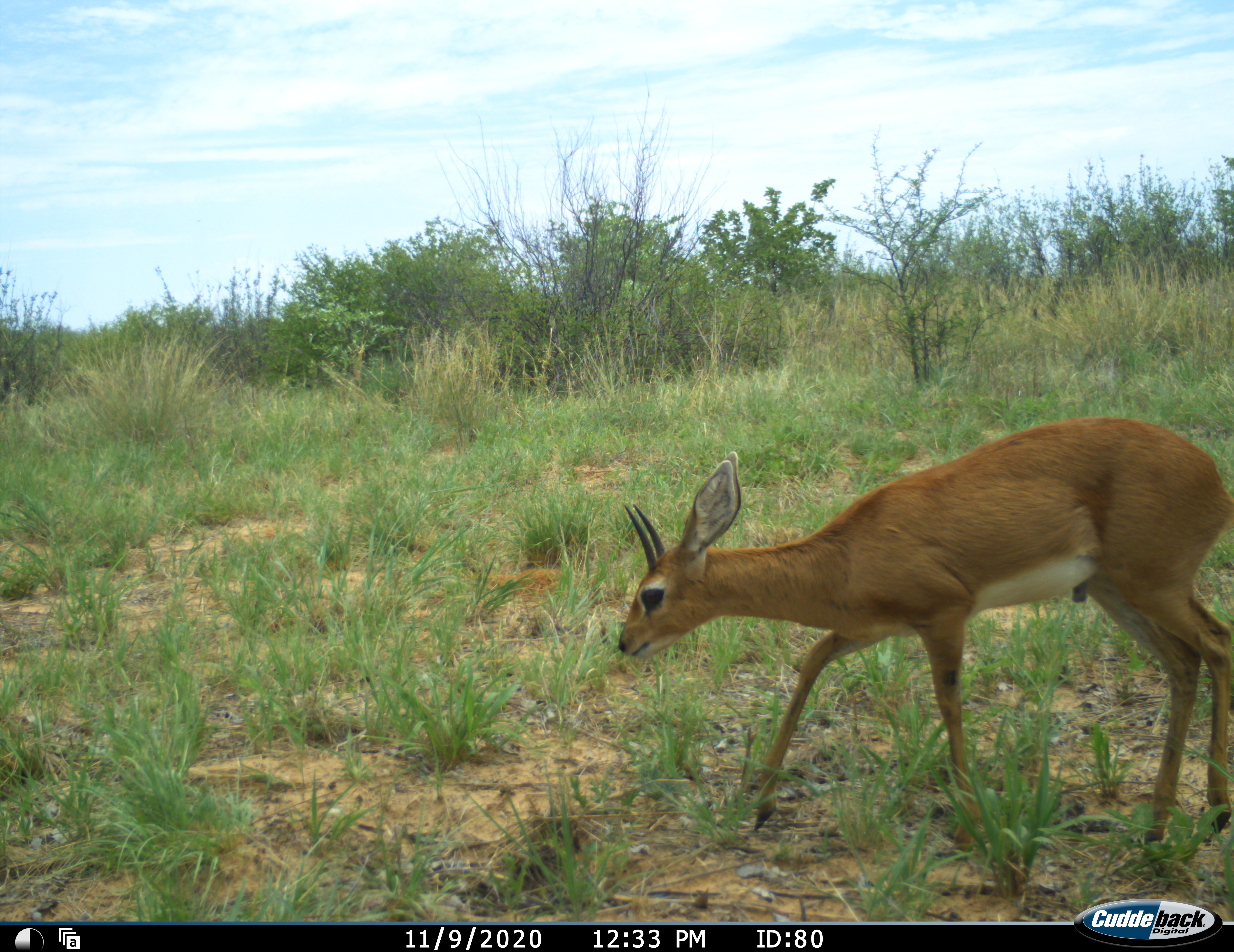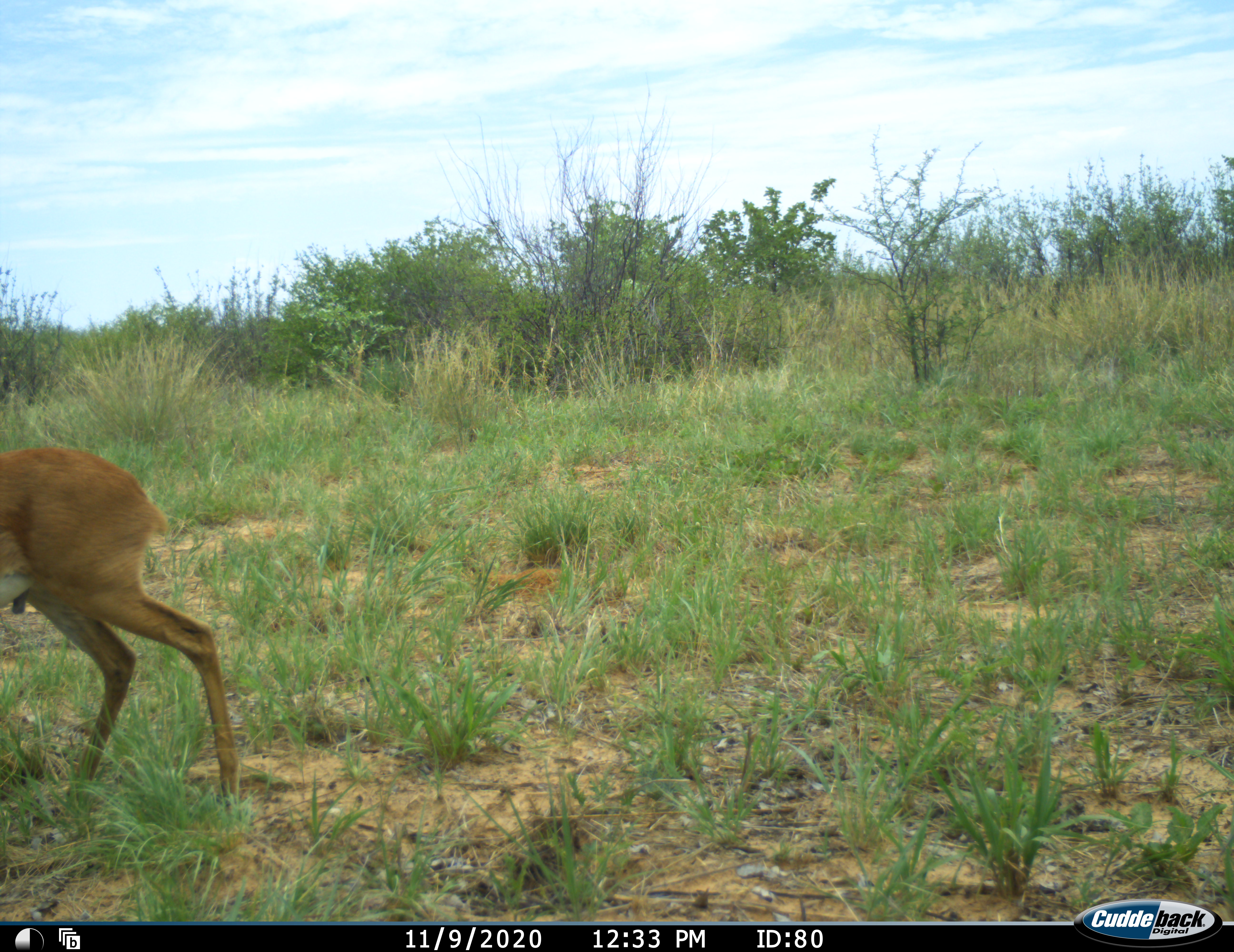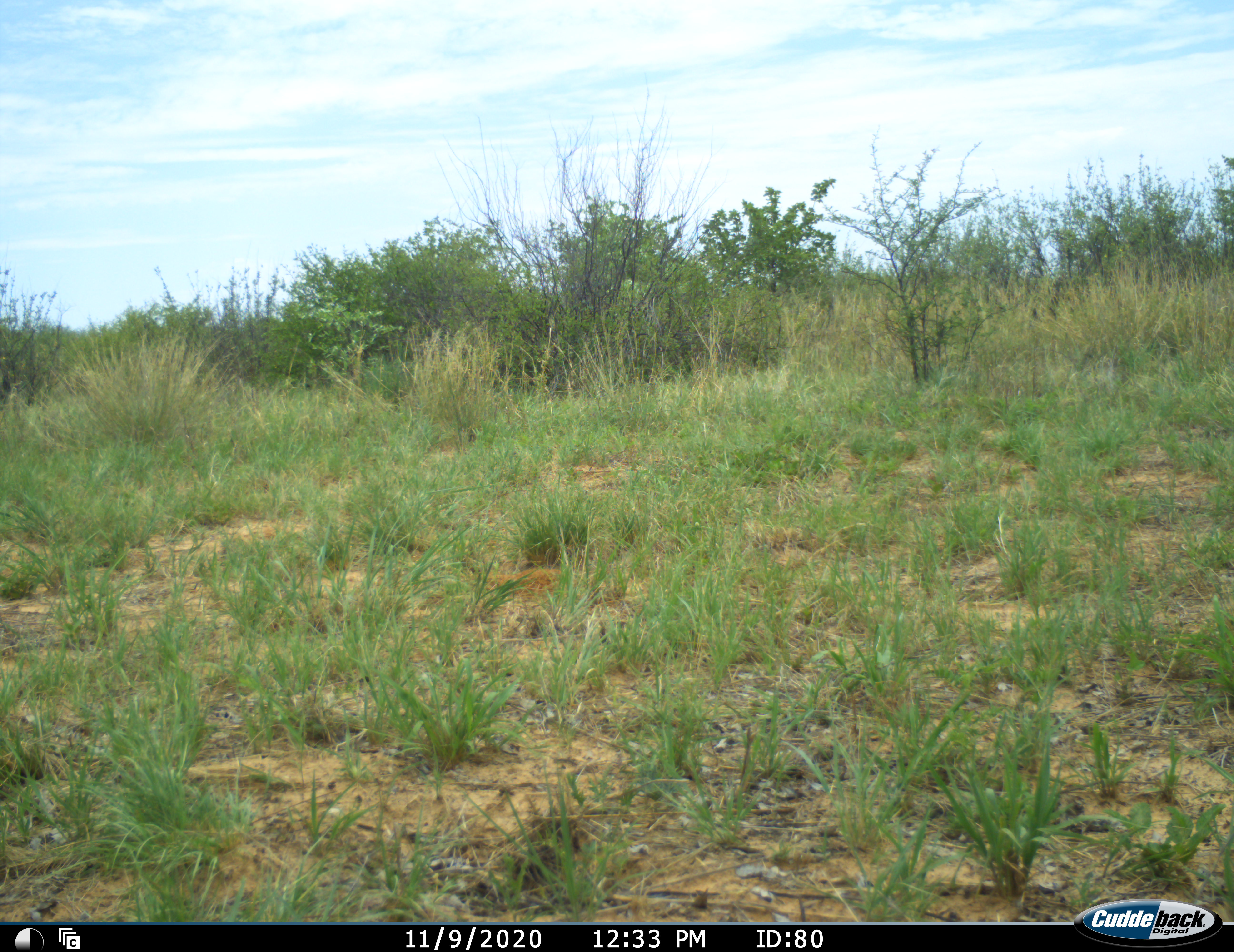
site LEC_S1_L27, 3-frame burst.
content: unidentified animal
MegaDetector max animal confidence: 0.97